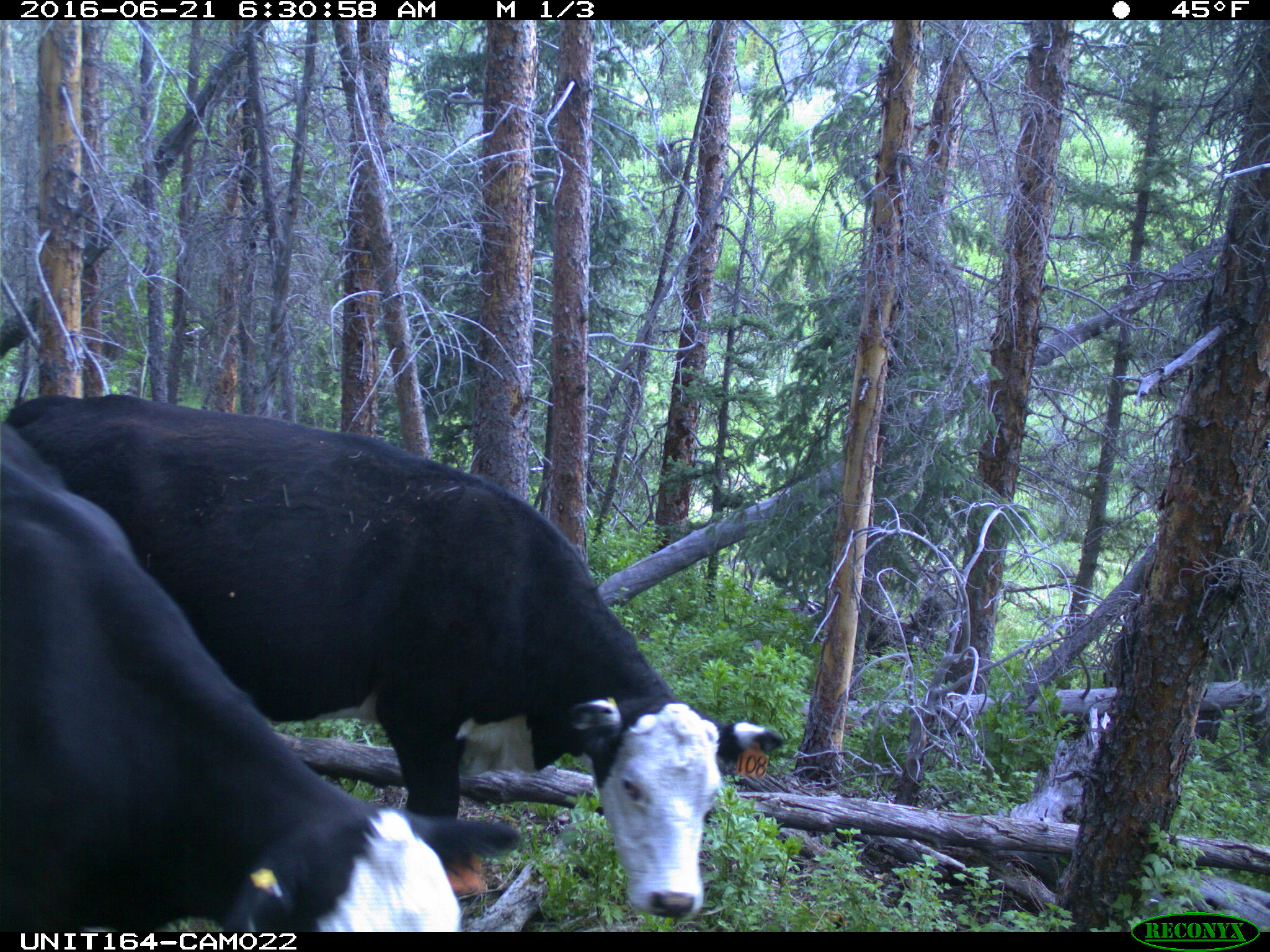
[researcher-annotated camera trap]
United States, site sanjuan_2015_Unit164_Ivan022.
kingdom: Animalia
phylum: Chordata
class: Mammalia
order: Artiodactyla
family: Bovidae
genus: Bos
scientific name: Bos taurus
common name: domestic cow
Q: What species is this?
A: Bos taurus (domestic cow).